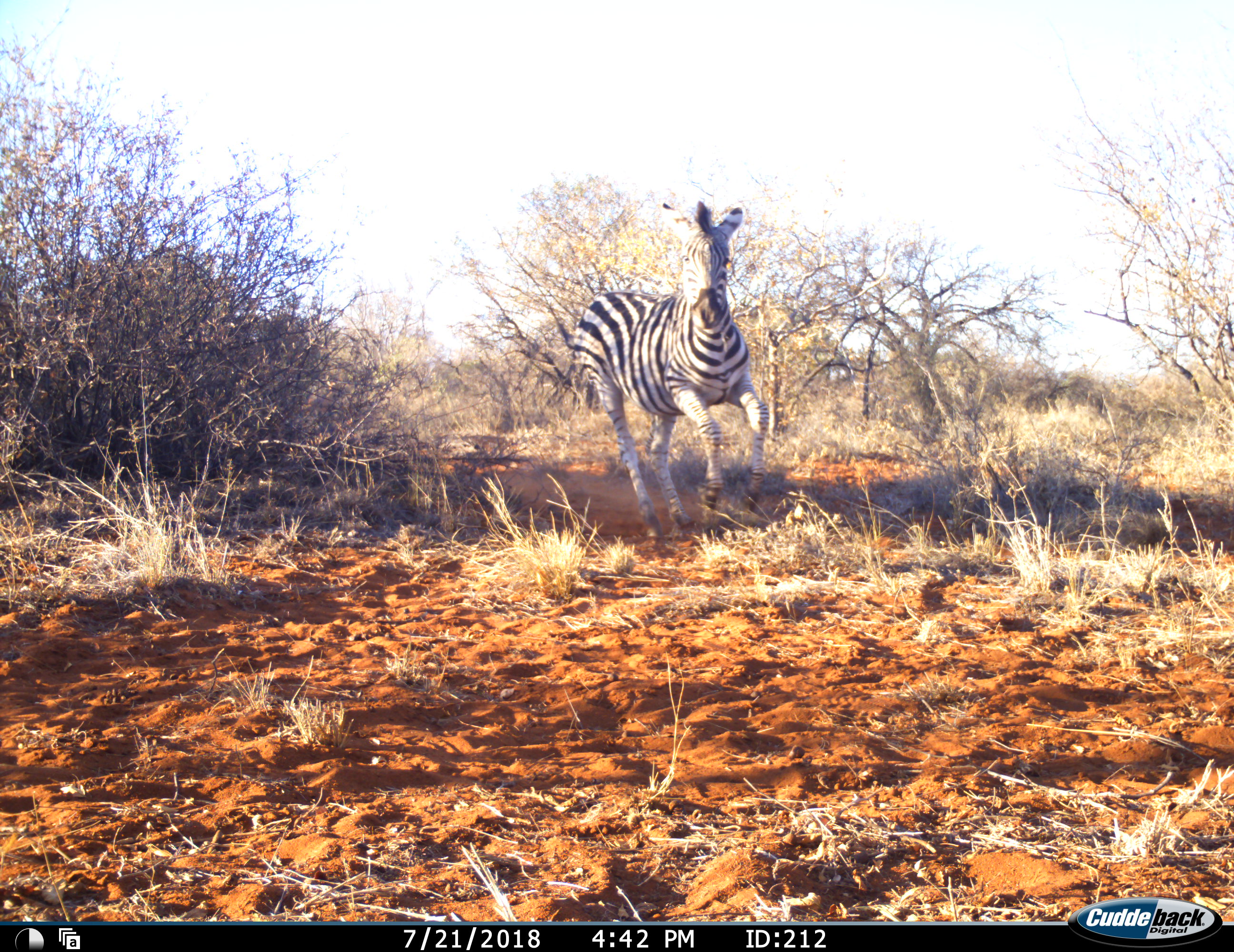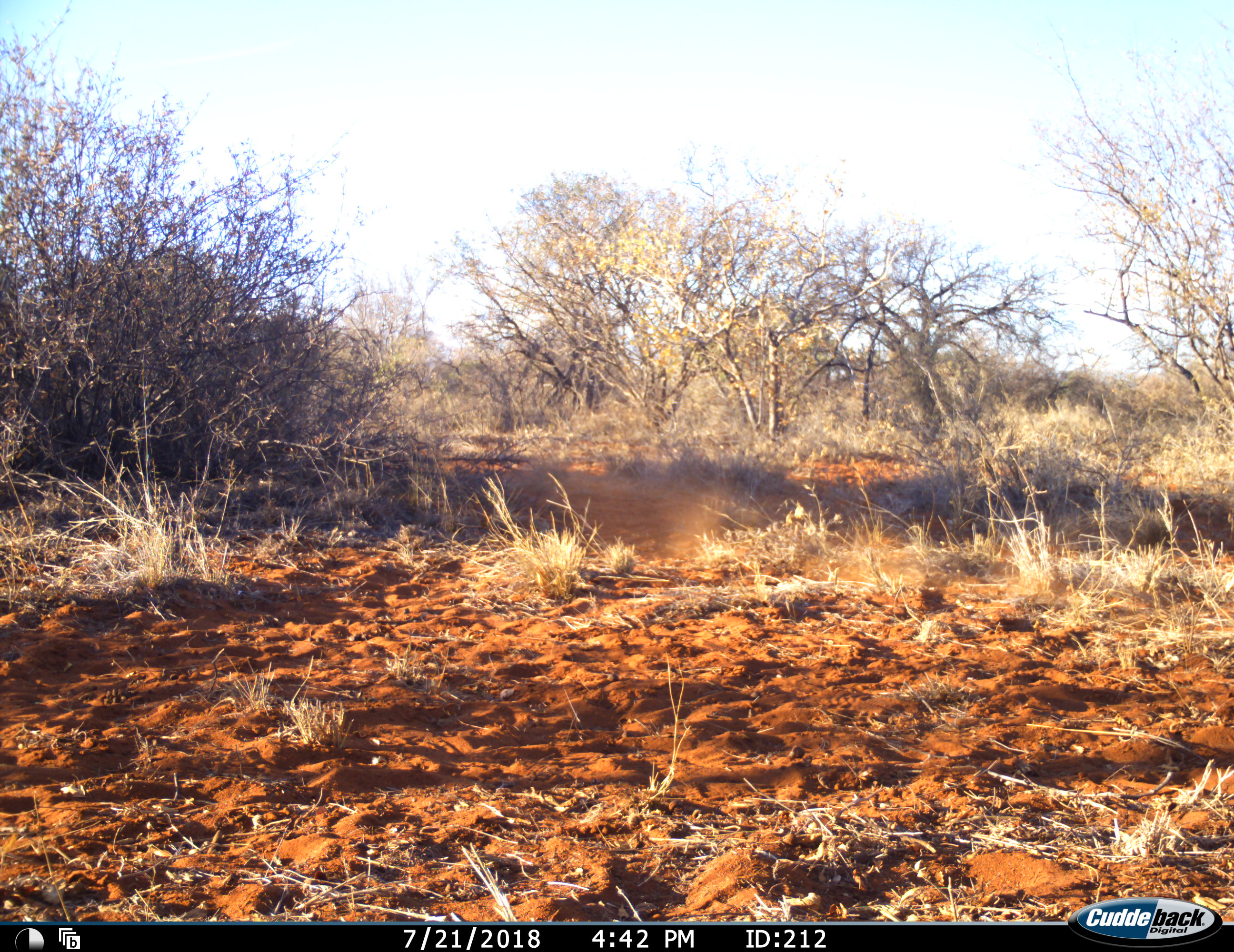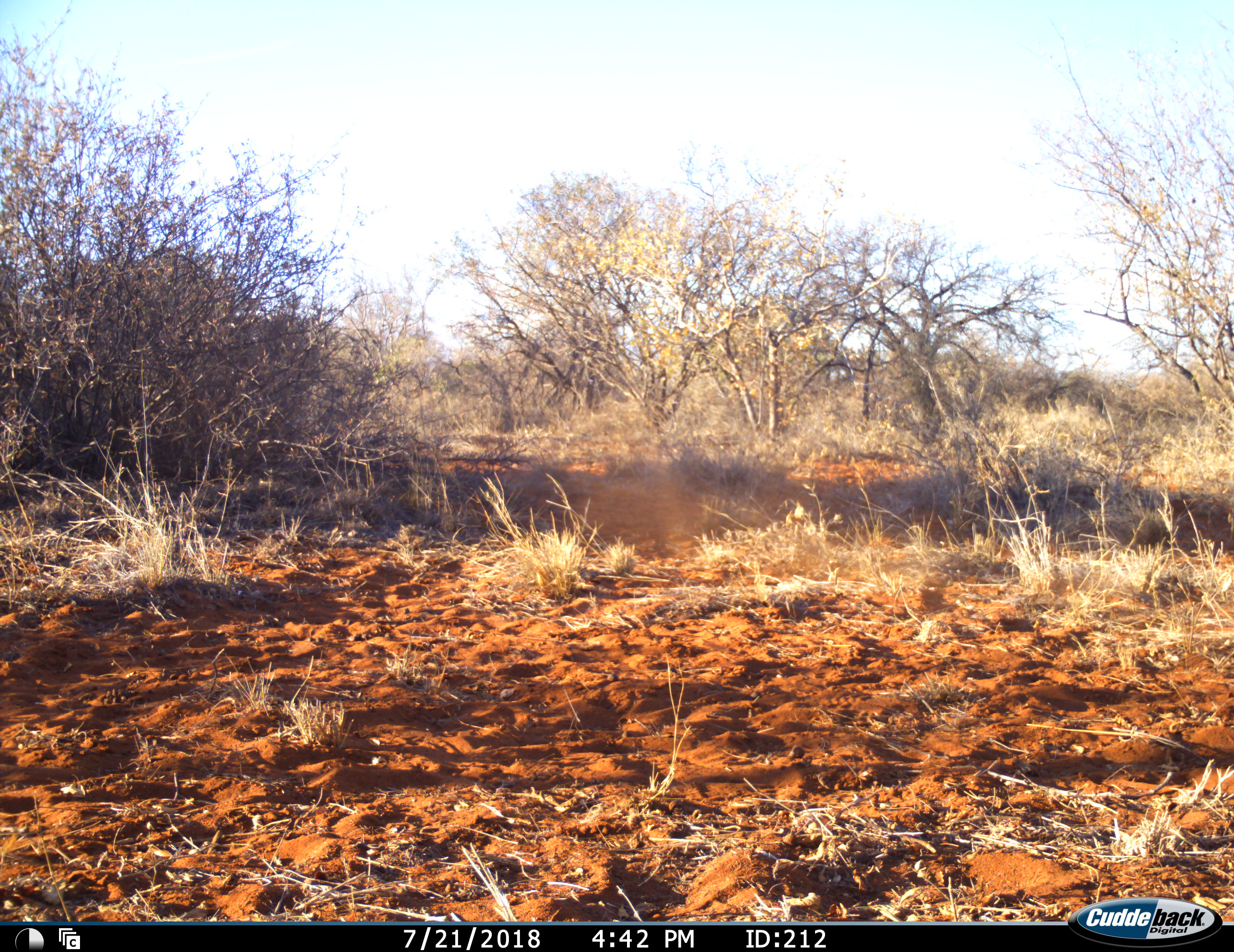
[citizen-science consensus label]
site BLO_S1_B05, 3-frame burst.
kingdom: Animalia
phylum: Chordata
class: Mammalia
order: Perissodactyla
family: Equidae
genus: Equus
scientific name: Equus quagga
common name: plains zebra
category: zebraplains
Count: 1.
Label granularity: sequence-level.